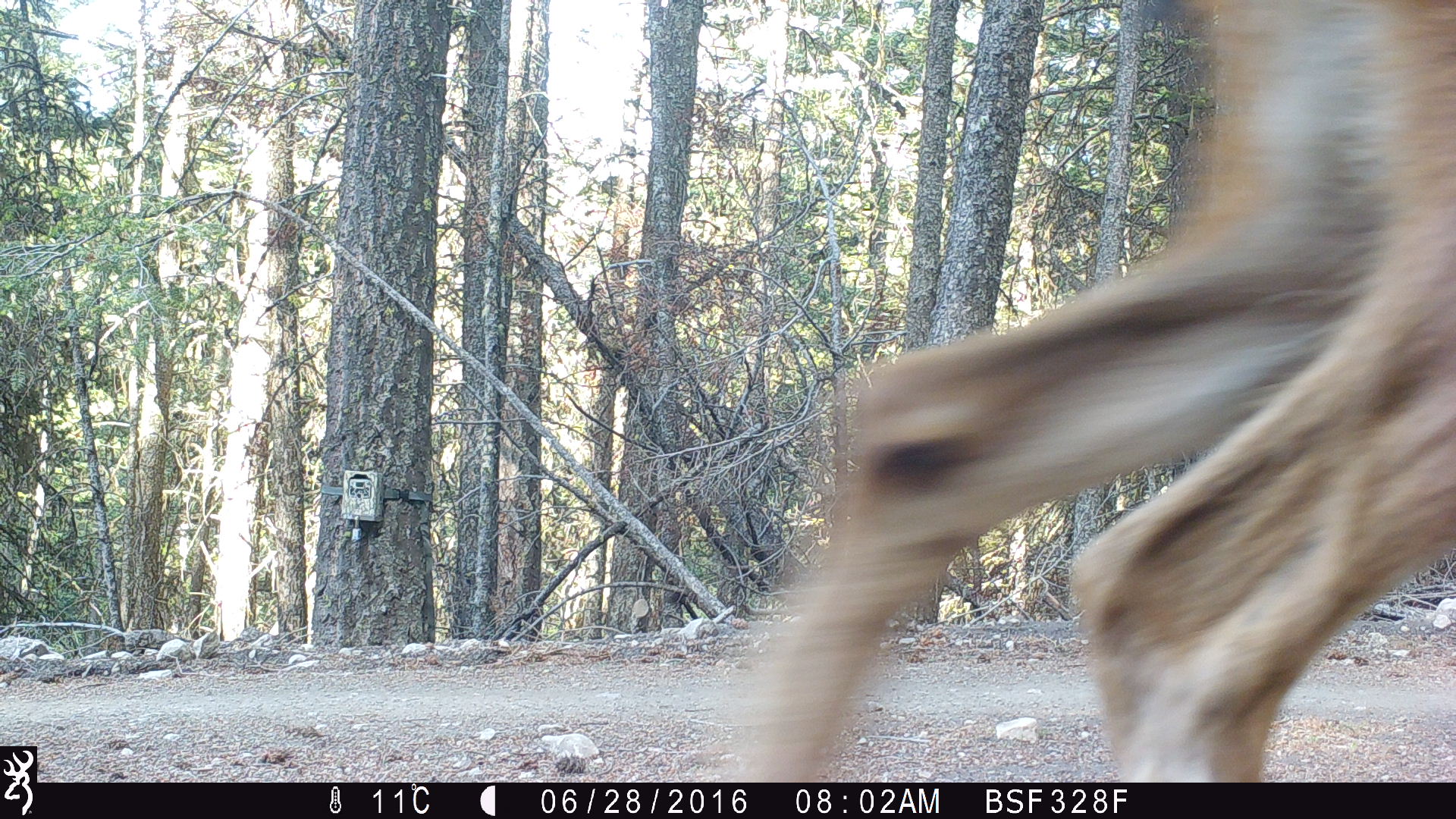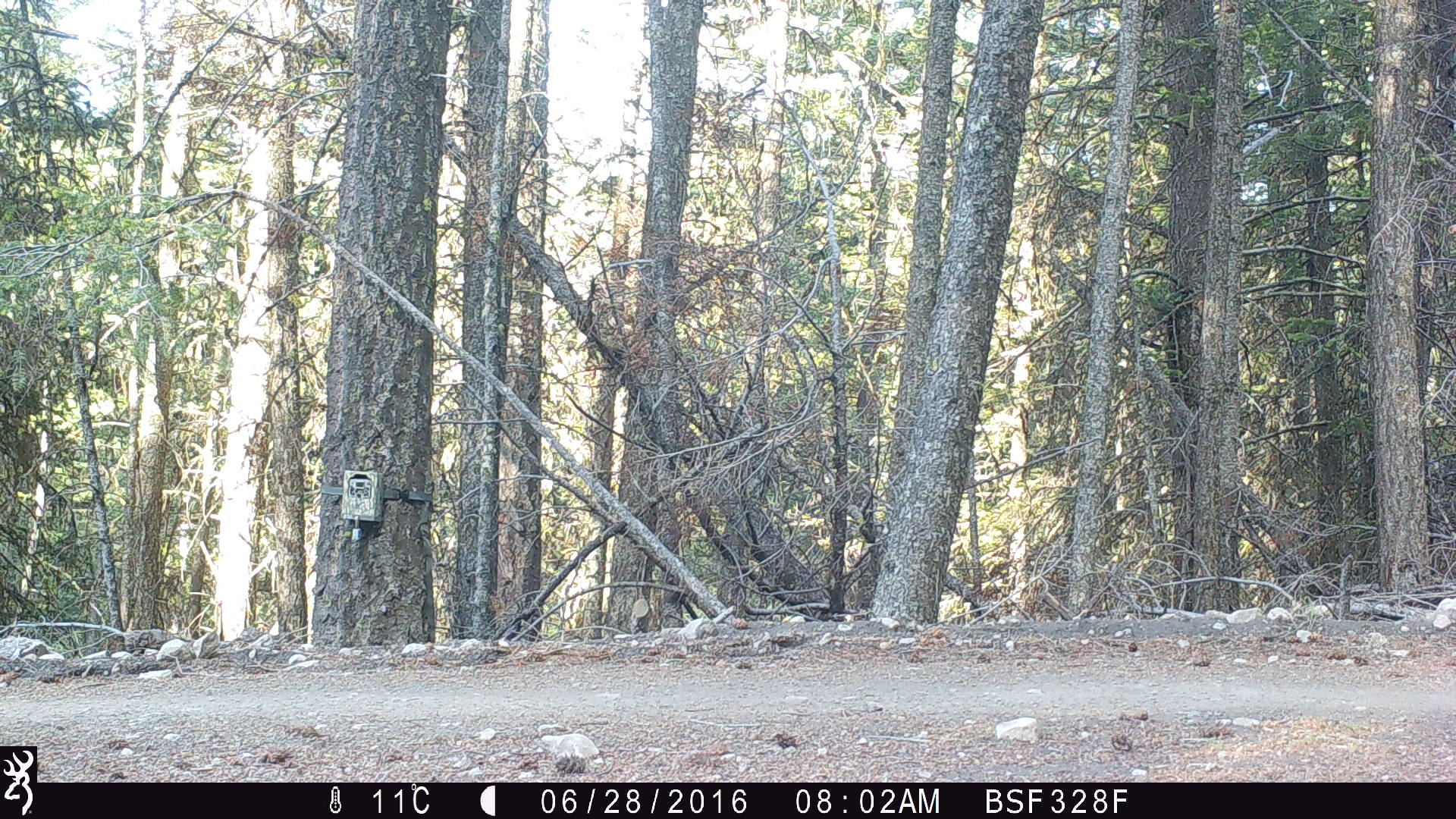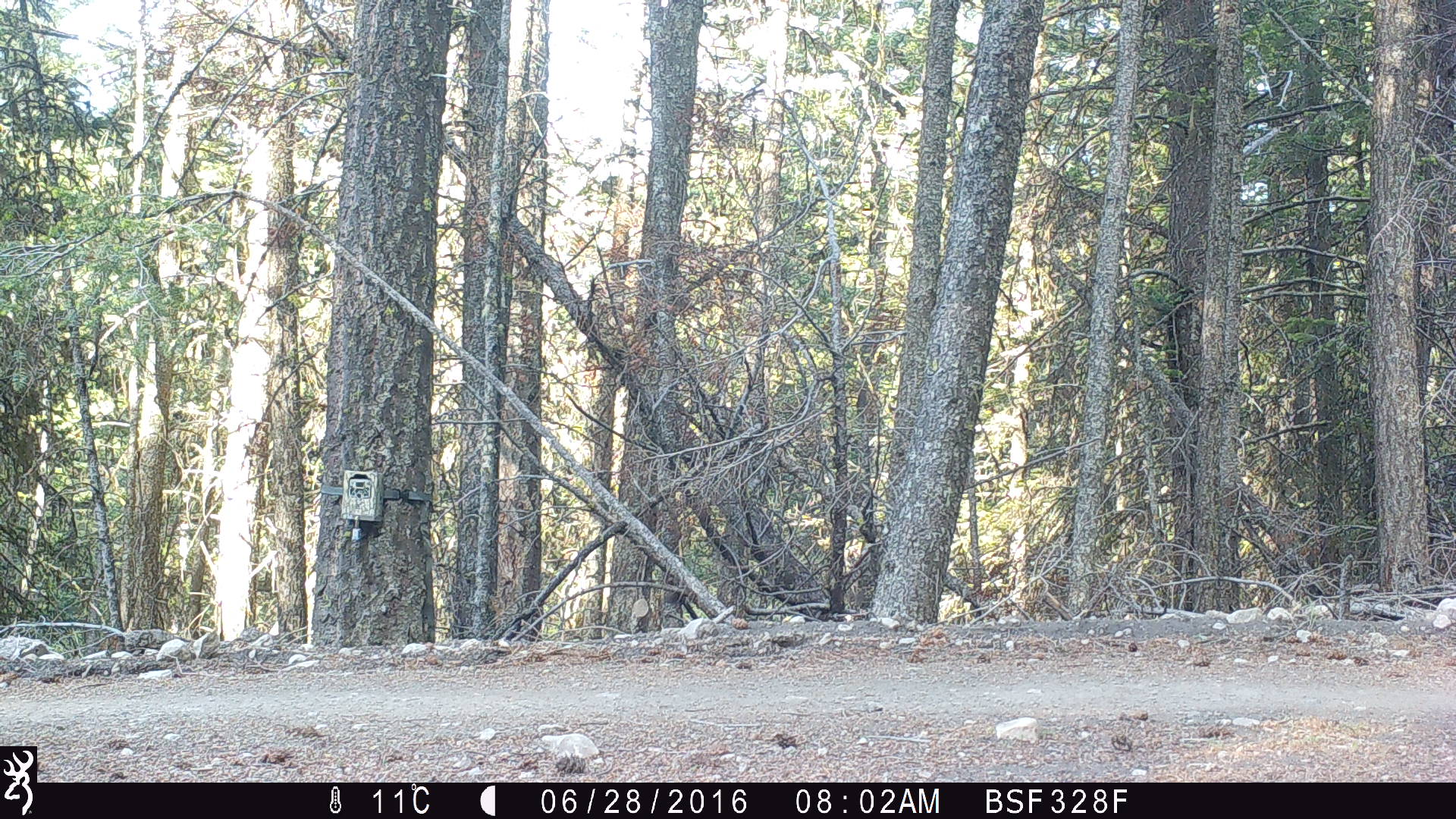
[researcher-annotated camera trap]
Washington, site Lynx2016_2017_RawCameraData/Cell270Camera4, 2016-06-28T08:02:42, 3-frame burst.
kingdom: Animalia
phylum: Chordata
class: Mammalia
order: Artiodactyla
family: Cervidae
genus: Odocoileus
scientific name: Odocoileus hemionus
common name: mule deer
Odocoileus hemionus (mule deer). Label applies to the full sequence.